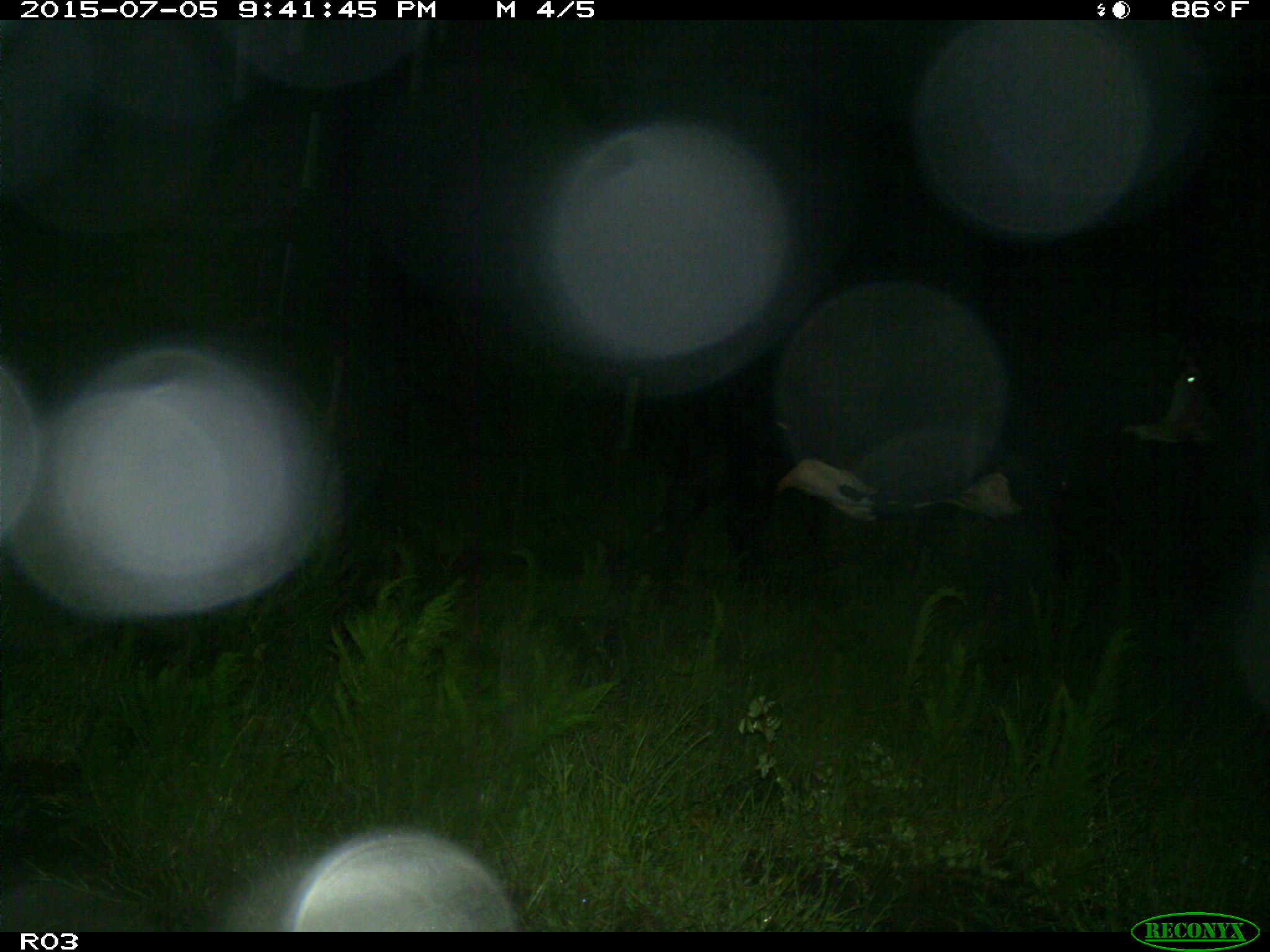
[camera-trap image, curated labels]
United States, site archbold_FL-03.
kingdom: Animalia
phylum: Chordata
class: Mammalia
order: Artiodactyla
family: Bovidae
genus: Bos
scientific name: Bos taurus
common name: domestic cow